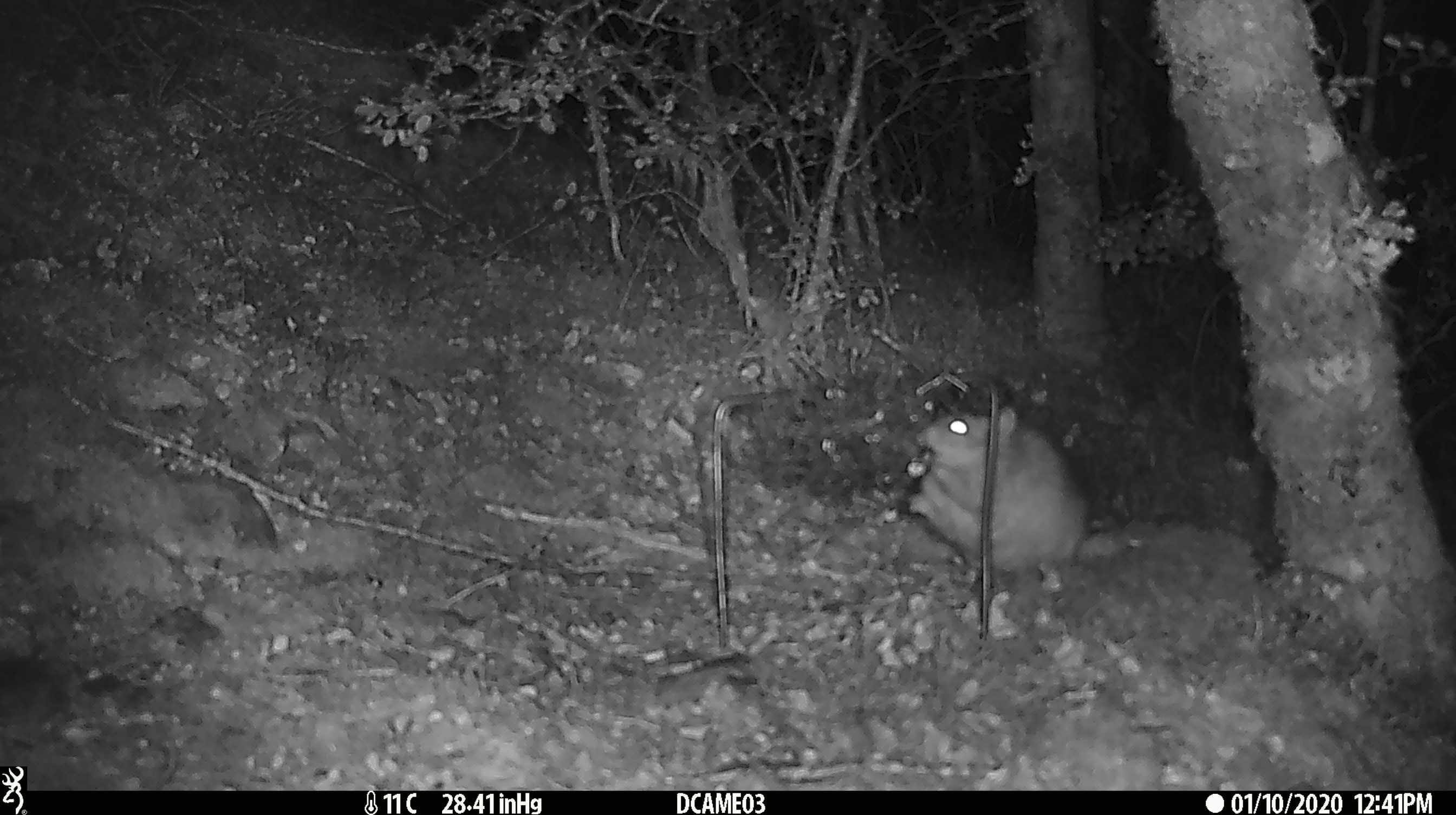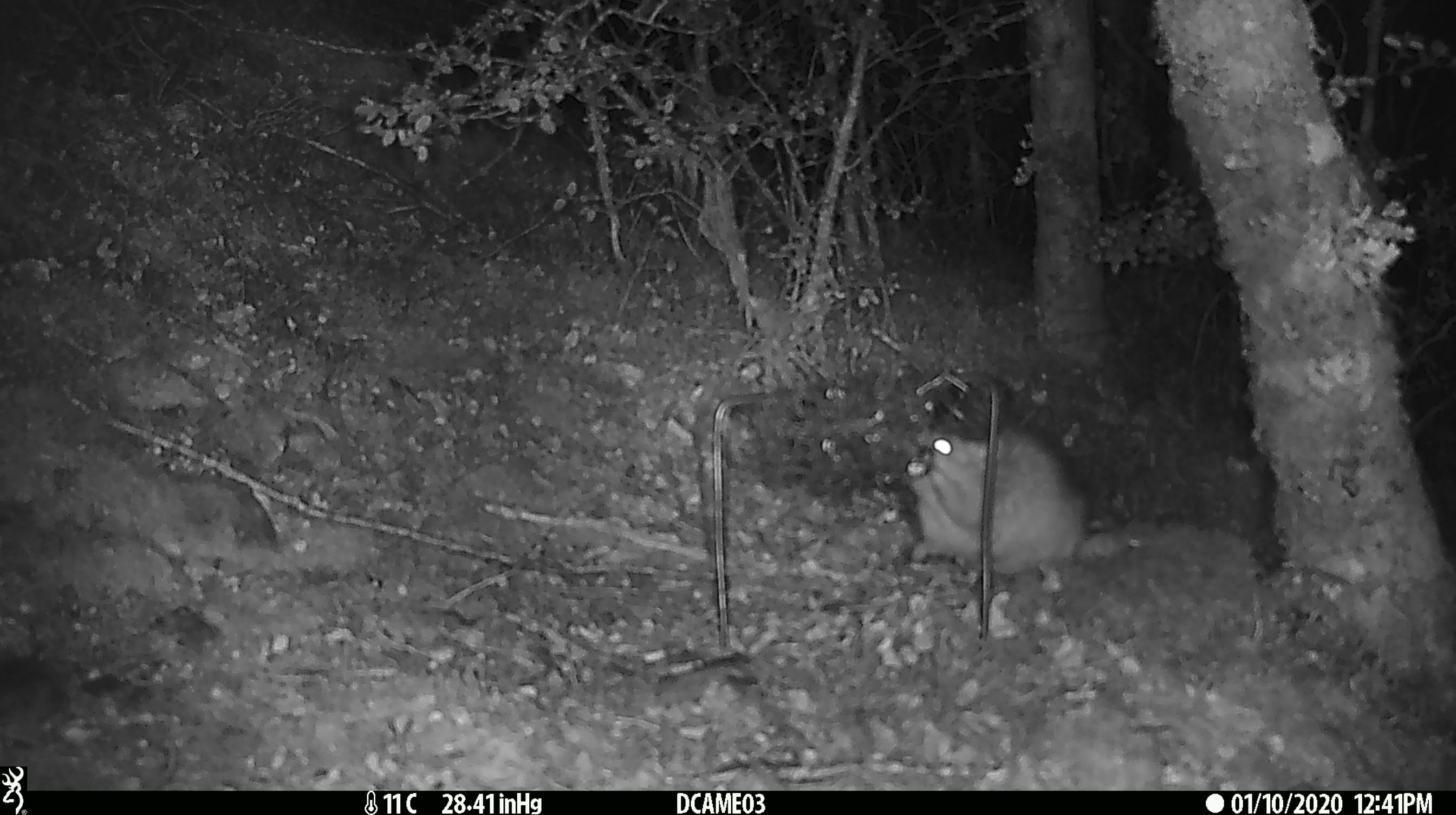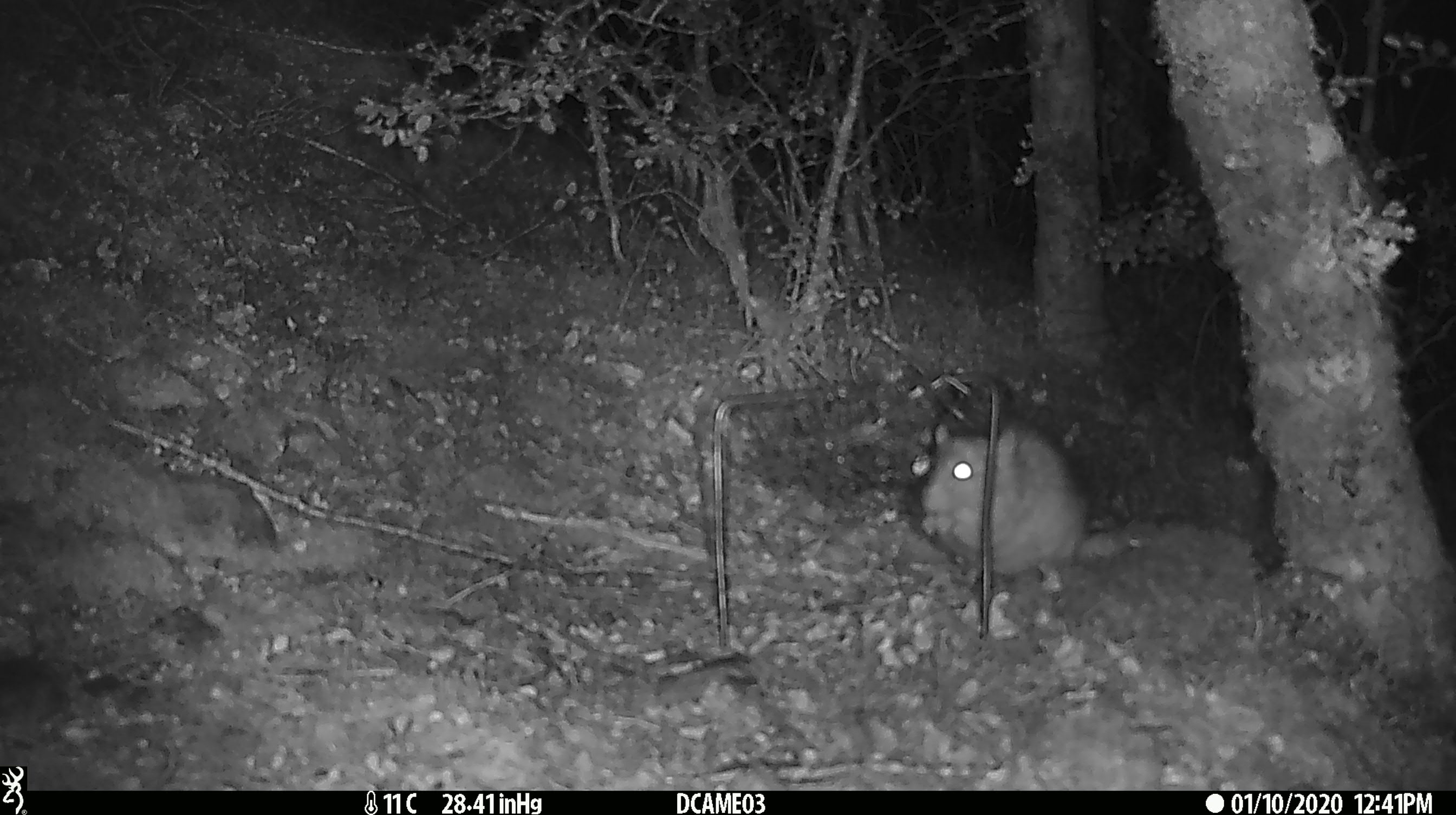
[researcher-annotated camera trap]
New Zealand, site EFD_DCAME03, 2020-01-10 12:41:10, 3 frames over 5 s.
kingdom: Animalia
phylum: Chordata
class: Mammalia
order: Rodentia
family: Muridae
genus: Rattus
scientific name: Rattus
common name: rat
Rat (Rattus).